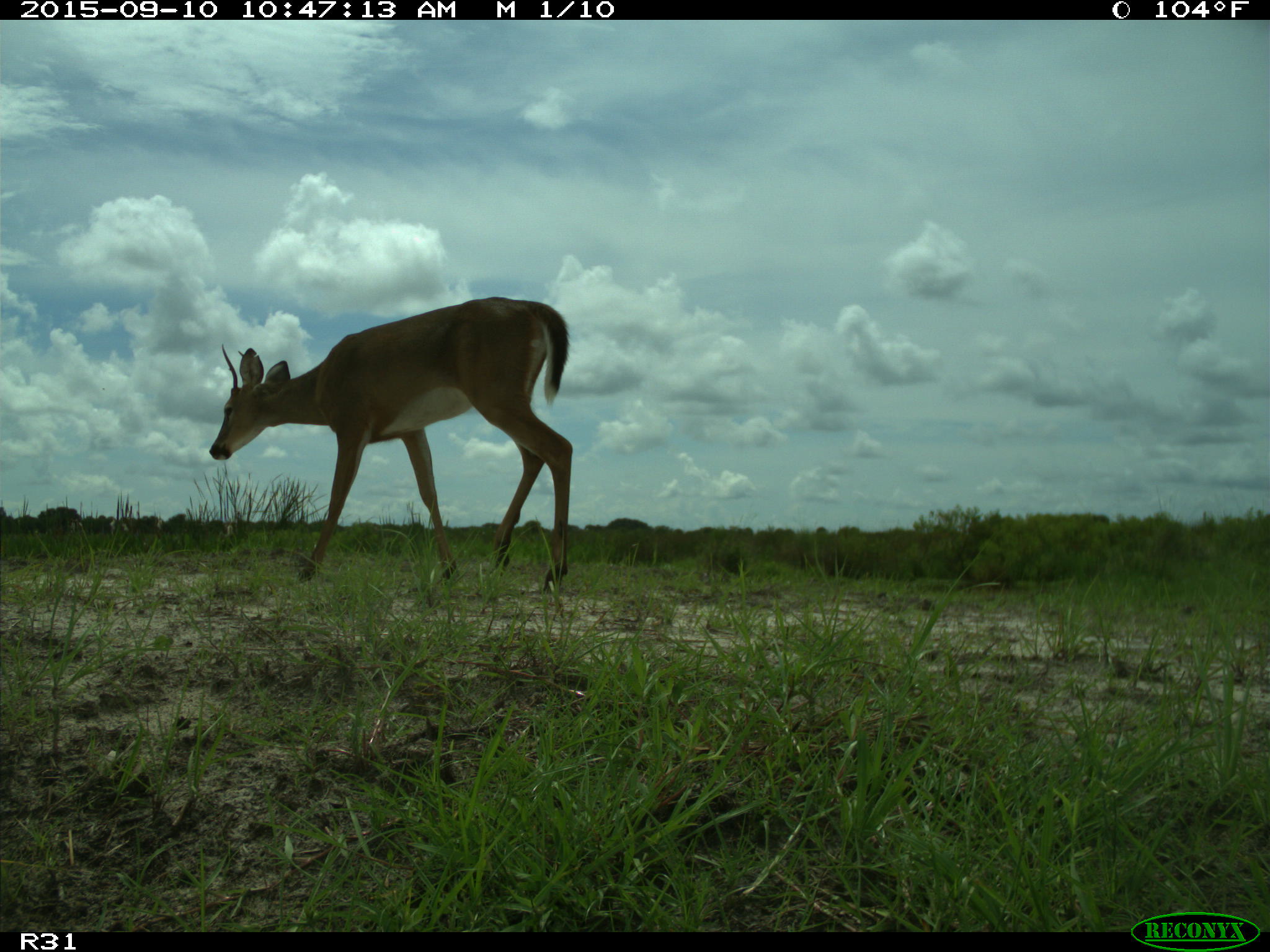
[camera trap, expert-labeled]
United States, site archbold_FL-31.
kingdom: Animalia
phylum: Chordata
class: Mammalia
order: Artiodactyla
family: Cervidae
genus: Odocoileus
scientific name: Odocoileus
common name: deer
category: unidentified deer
Unidentified deer (deer) (Odocoileus).